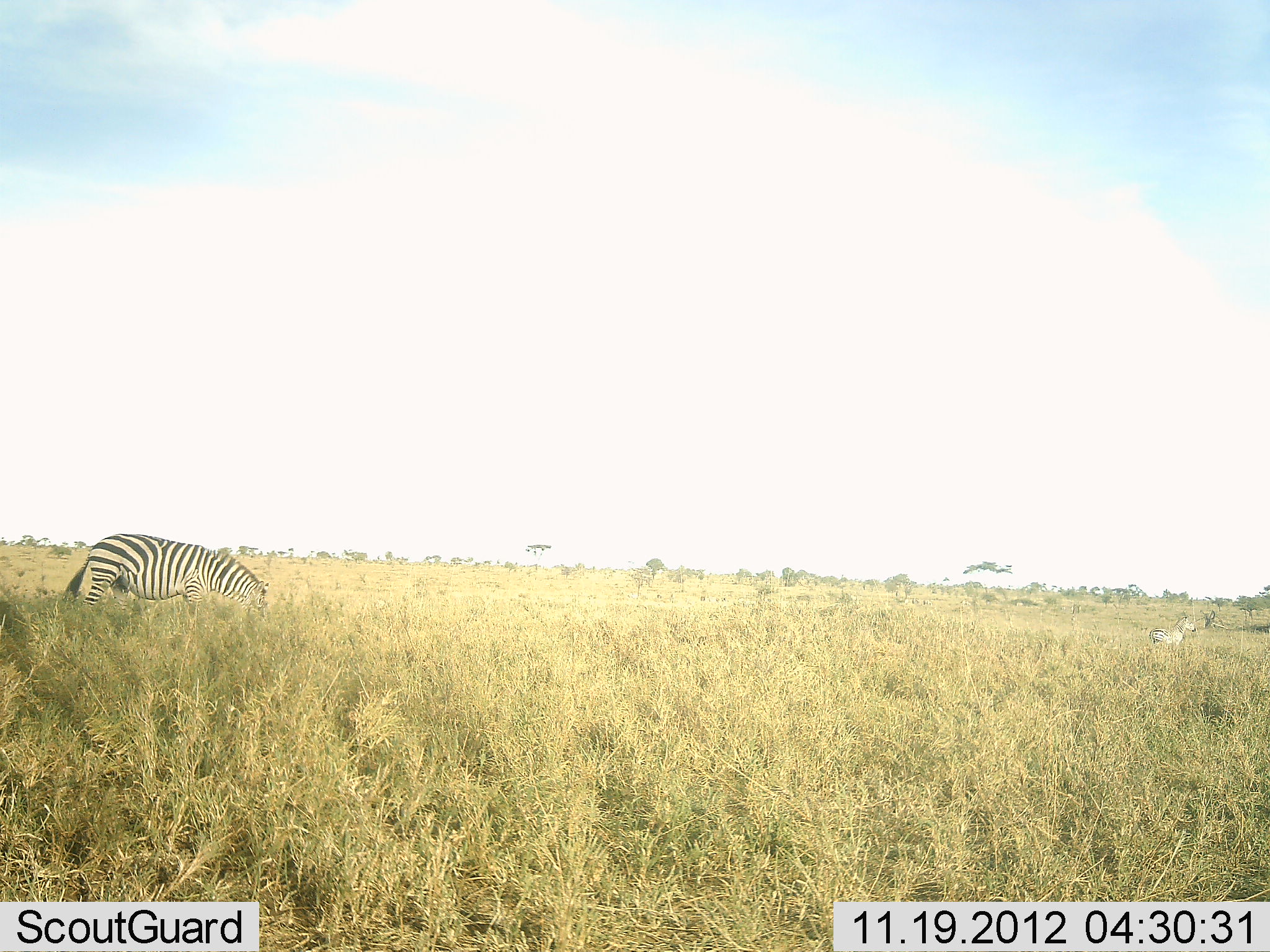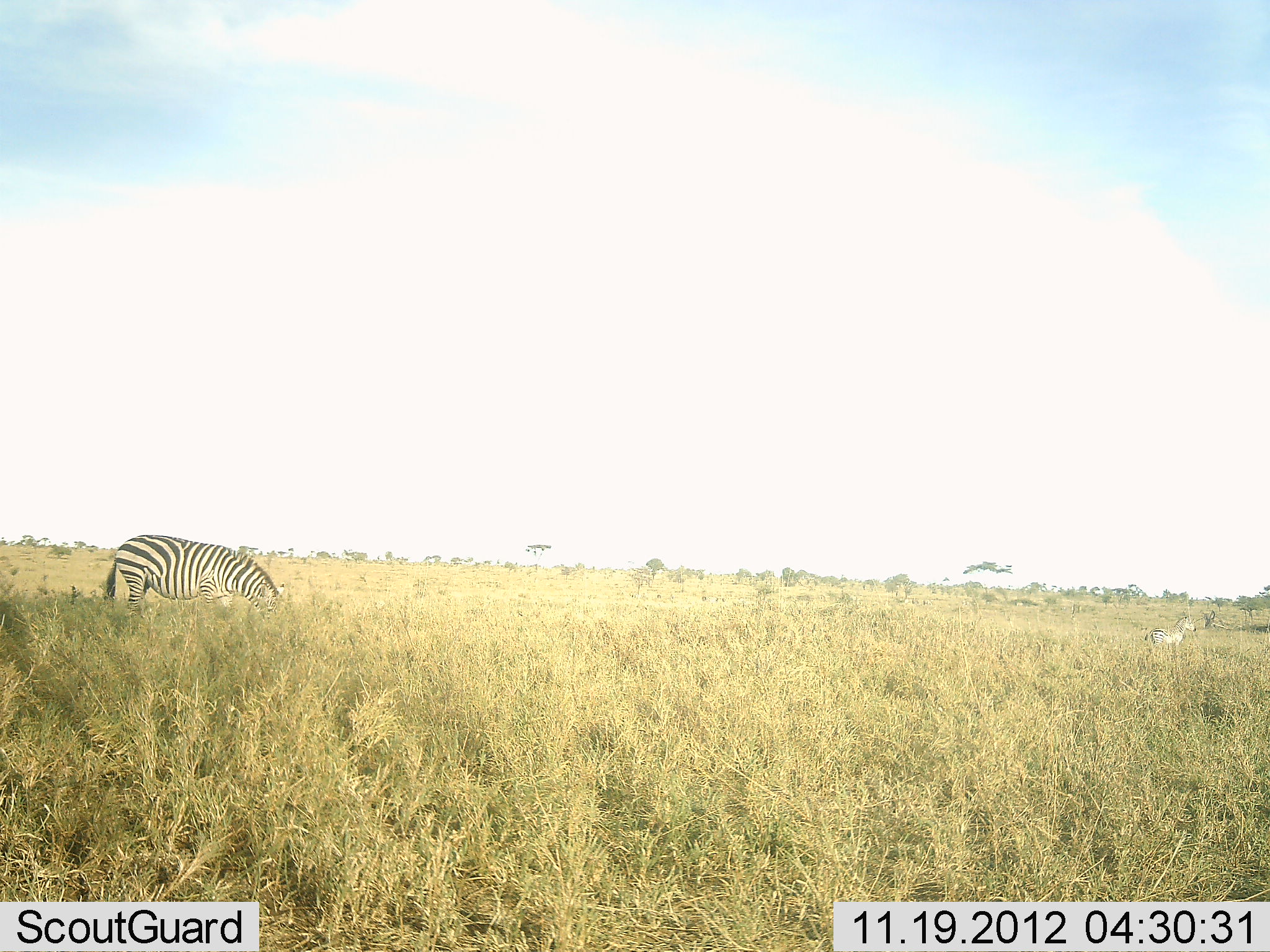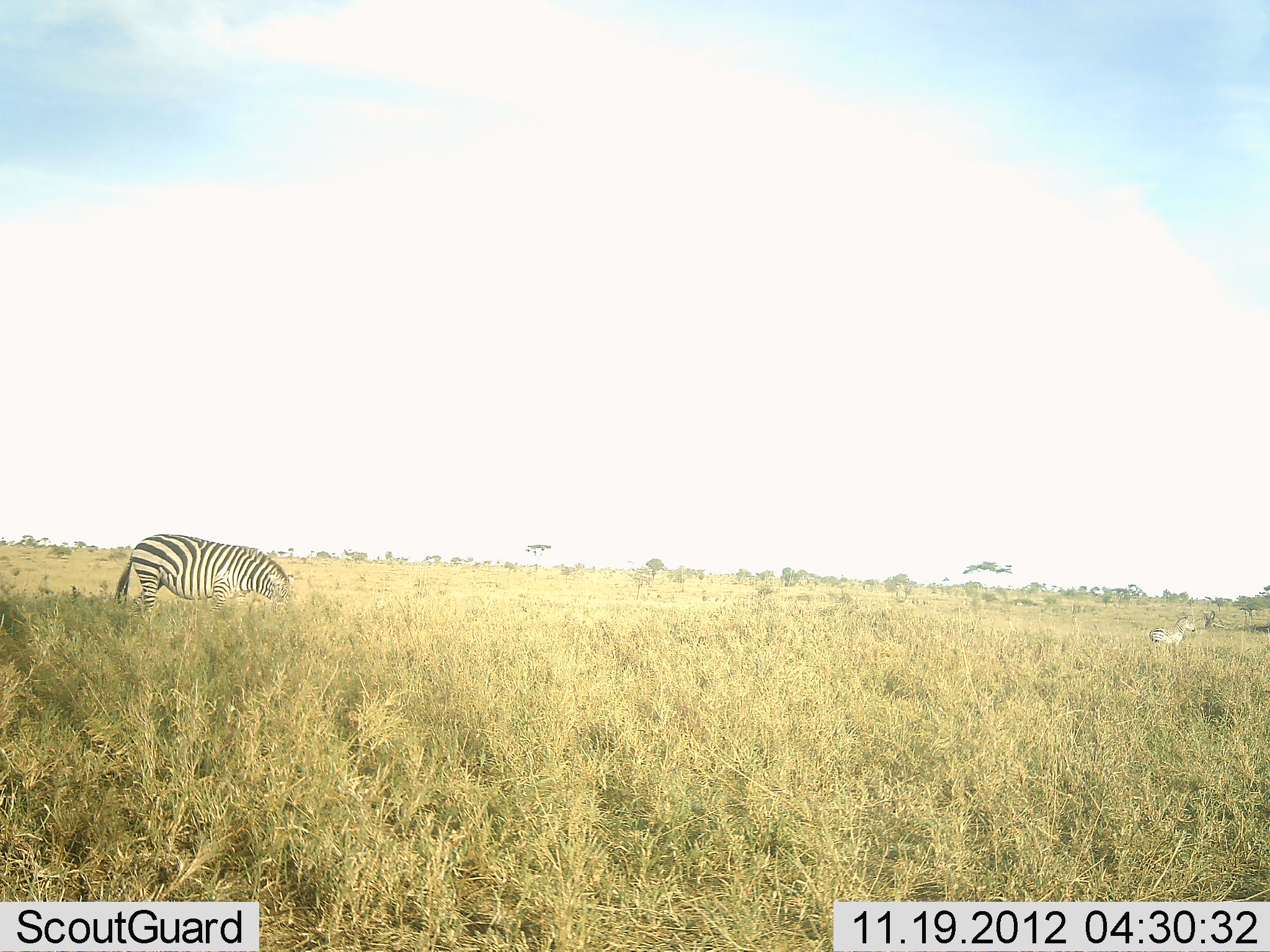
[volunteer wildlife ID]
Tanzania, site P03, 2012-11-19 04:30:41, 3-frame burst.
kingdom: Animalia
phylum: Chordata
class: Mammalia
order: Perissodactyla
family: Equidae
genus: Equus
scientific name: Equus quagga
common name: plains zebra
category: zebra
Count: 2.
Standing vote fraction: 50%.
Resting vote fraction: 0%.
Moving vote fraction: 10%.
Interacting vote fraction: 0%.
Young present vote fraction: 0%.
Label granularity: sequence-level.